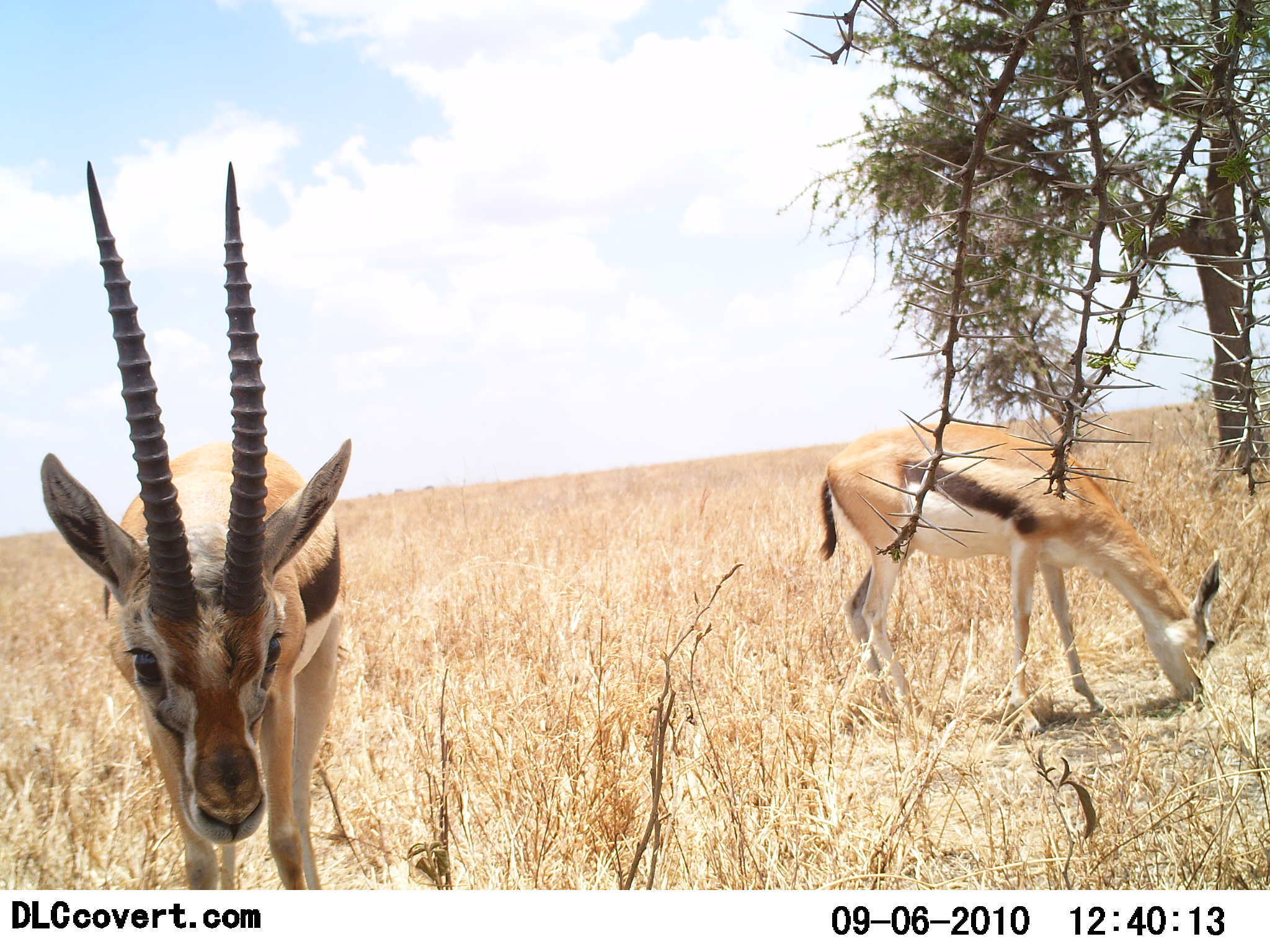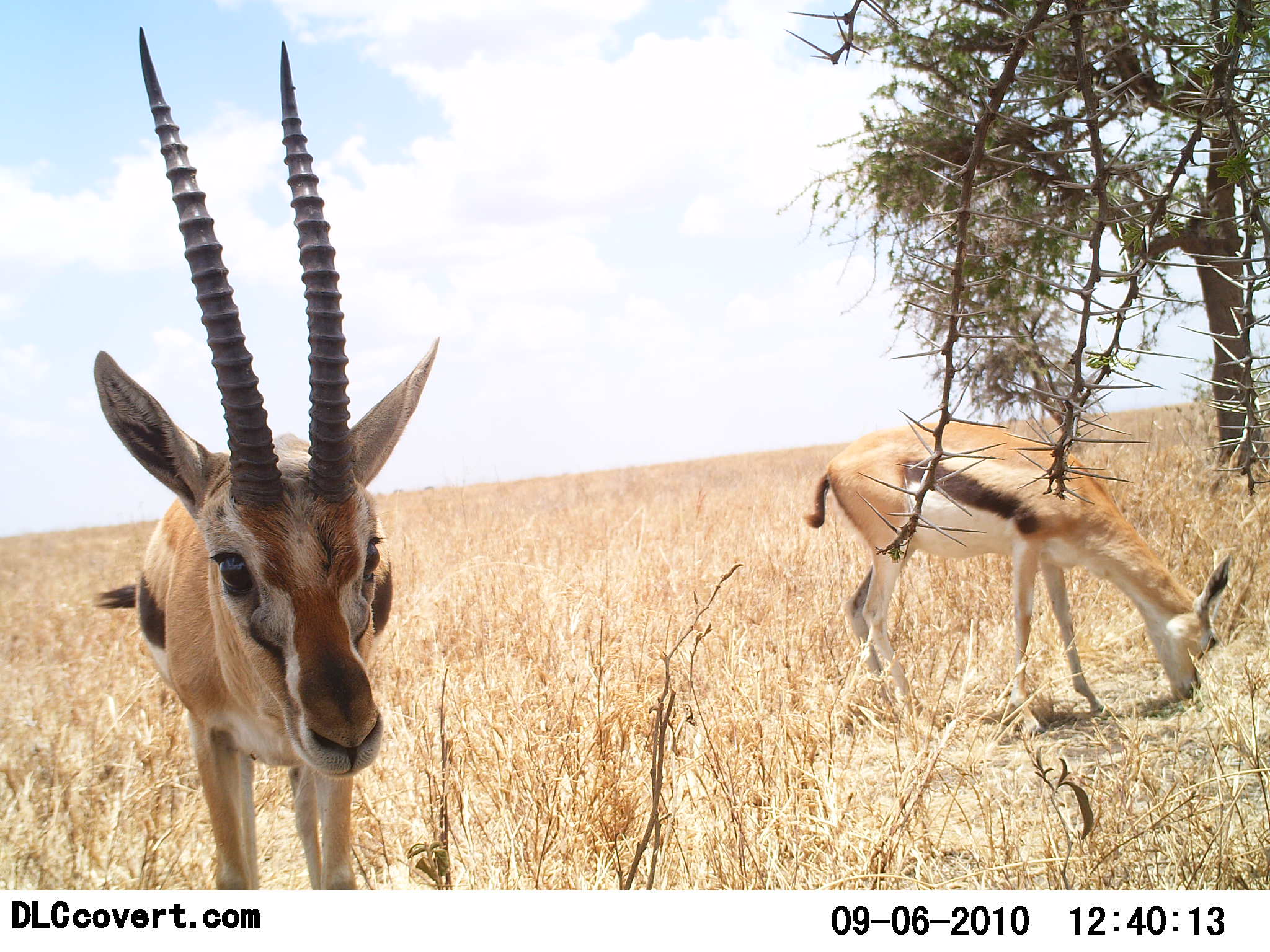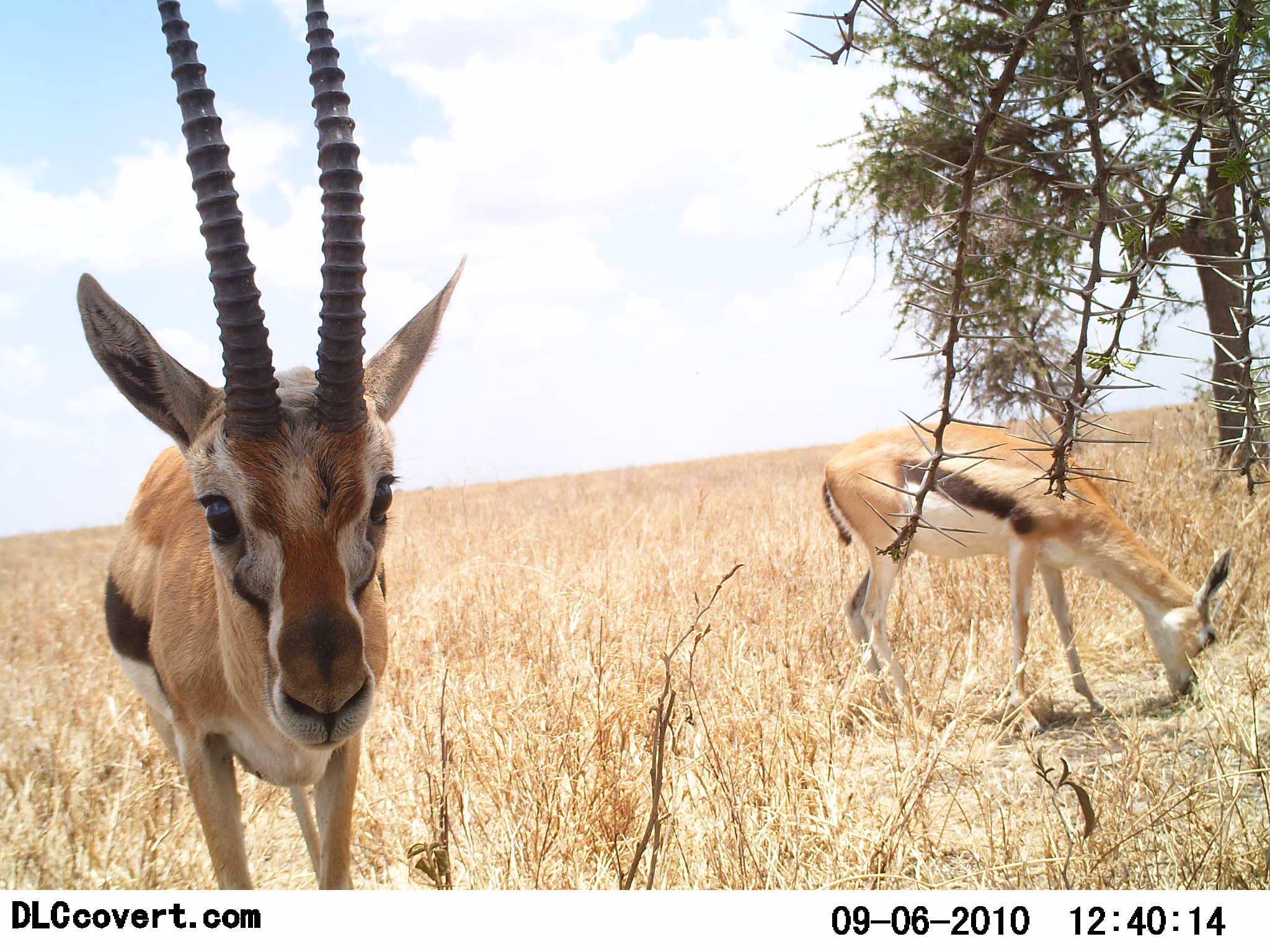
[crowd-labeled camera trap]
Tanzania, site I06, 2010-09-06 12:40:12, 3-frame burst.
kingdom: Animalia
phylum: Chordata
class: Mammalia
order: Artiodactyla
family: Bovidae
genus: Eudorcas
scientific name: Eudorcas thomsonii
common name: thomson's gazelle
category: gazellethomsons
Gazellethomsons (thomson's gazelle) (Eudorcas thomsonii), count 2. Behavior (volunteer vote fractions): standing 62%, resting 6%, moving 19%, interacting 6%. Young present (vote fraction): 0%. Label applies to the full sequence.